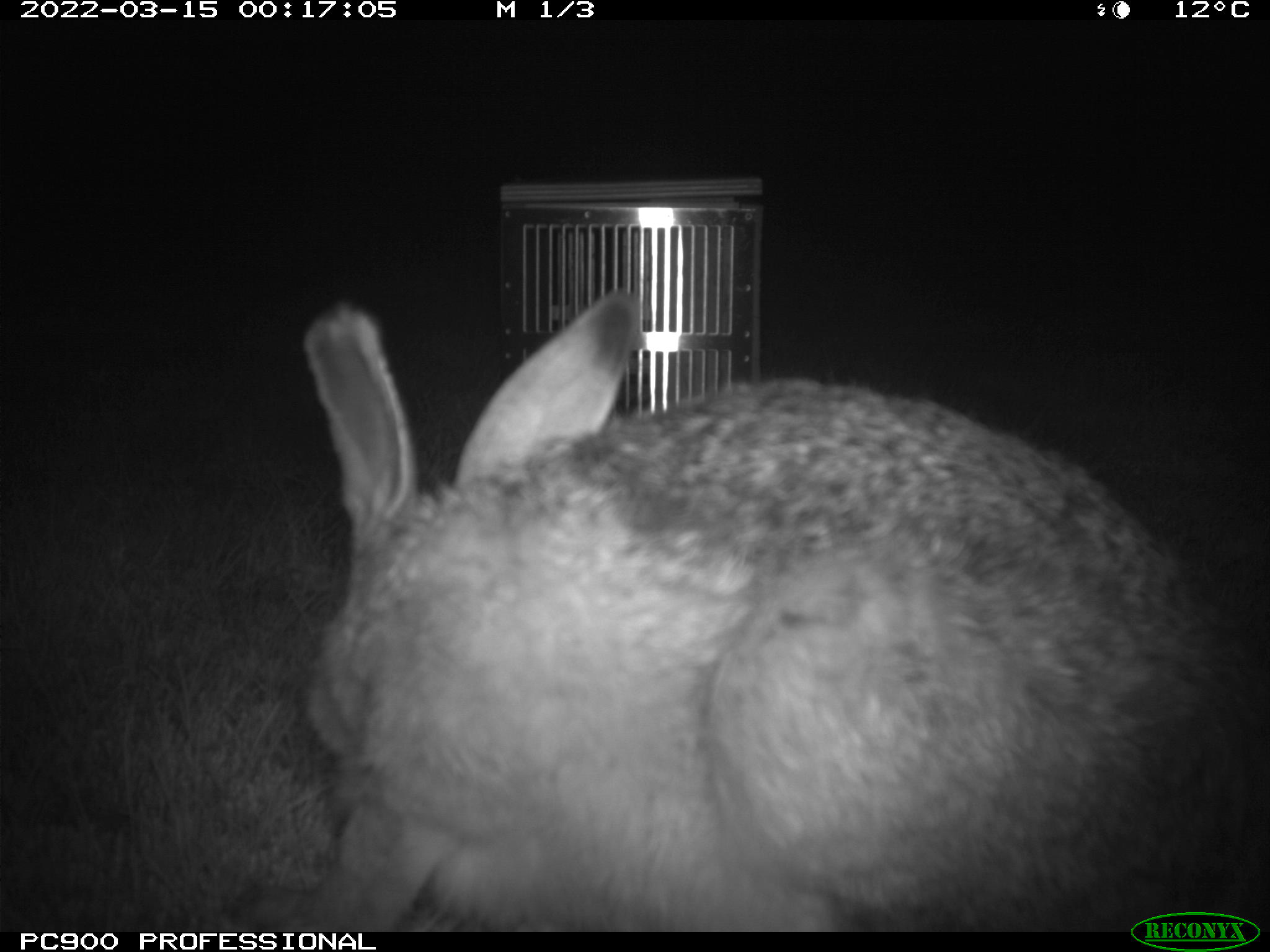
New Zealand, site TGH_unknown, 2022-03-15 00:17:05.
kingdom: Animalia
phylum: Chordata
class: Mammalia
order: Lagomorpha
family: Leporidae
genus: Lepus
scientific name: Lepus europaeus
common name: brown hare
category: hare